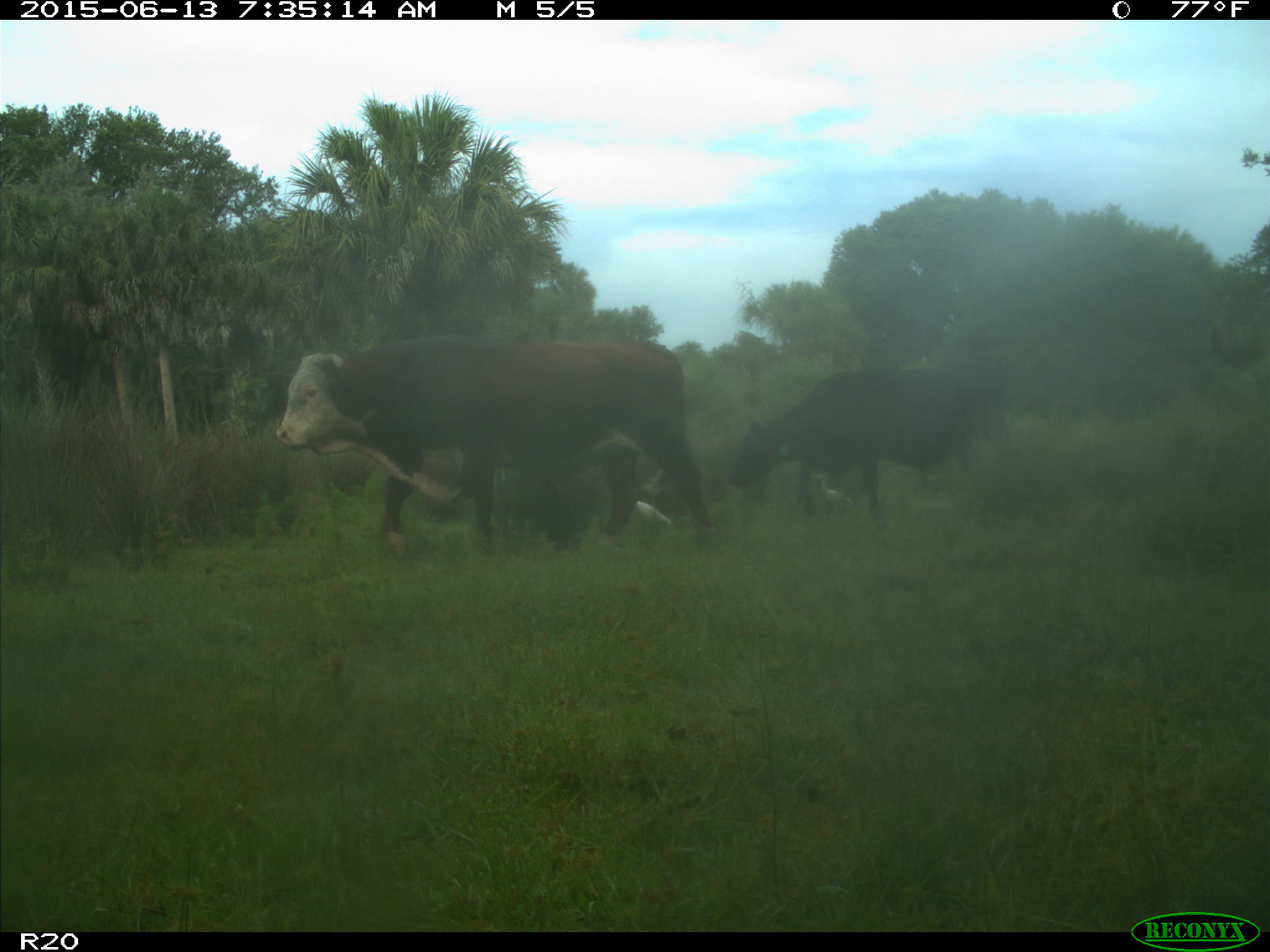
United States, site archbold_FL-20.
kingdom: Animalia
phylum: Chordata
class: Mammalia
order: Artiodactyla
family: Bovidae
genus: Bos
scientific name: Bos taurus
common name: domestic cow